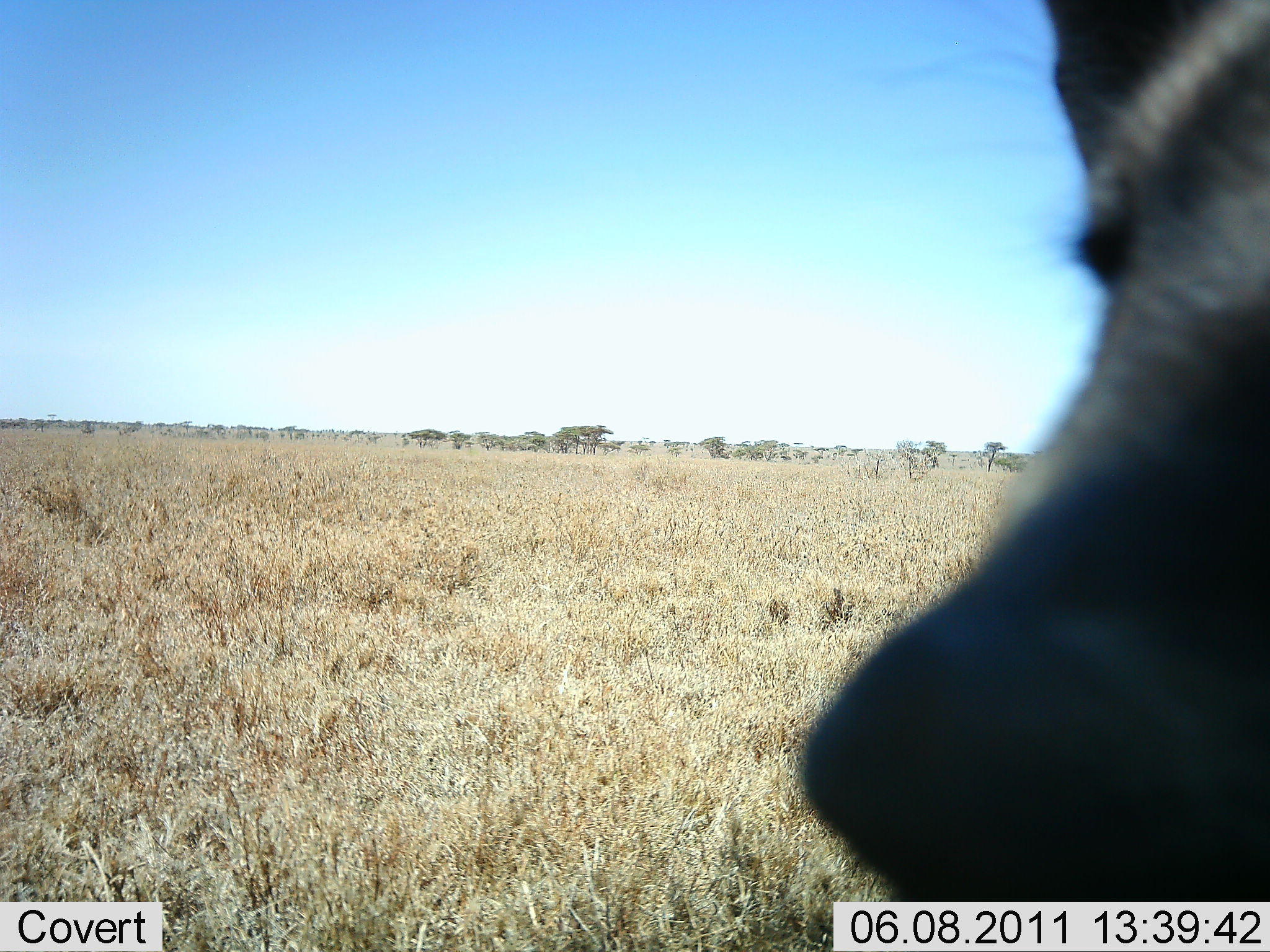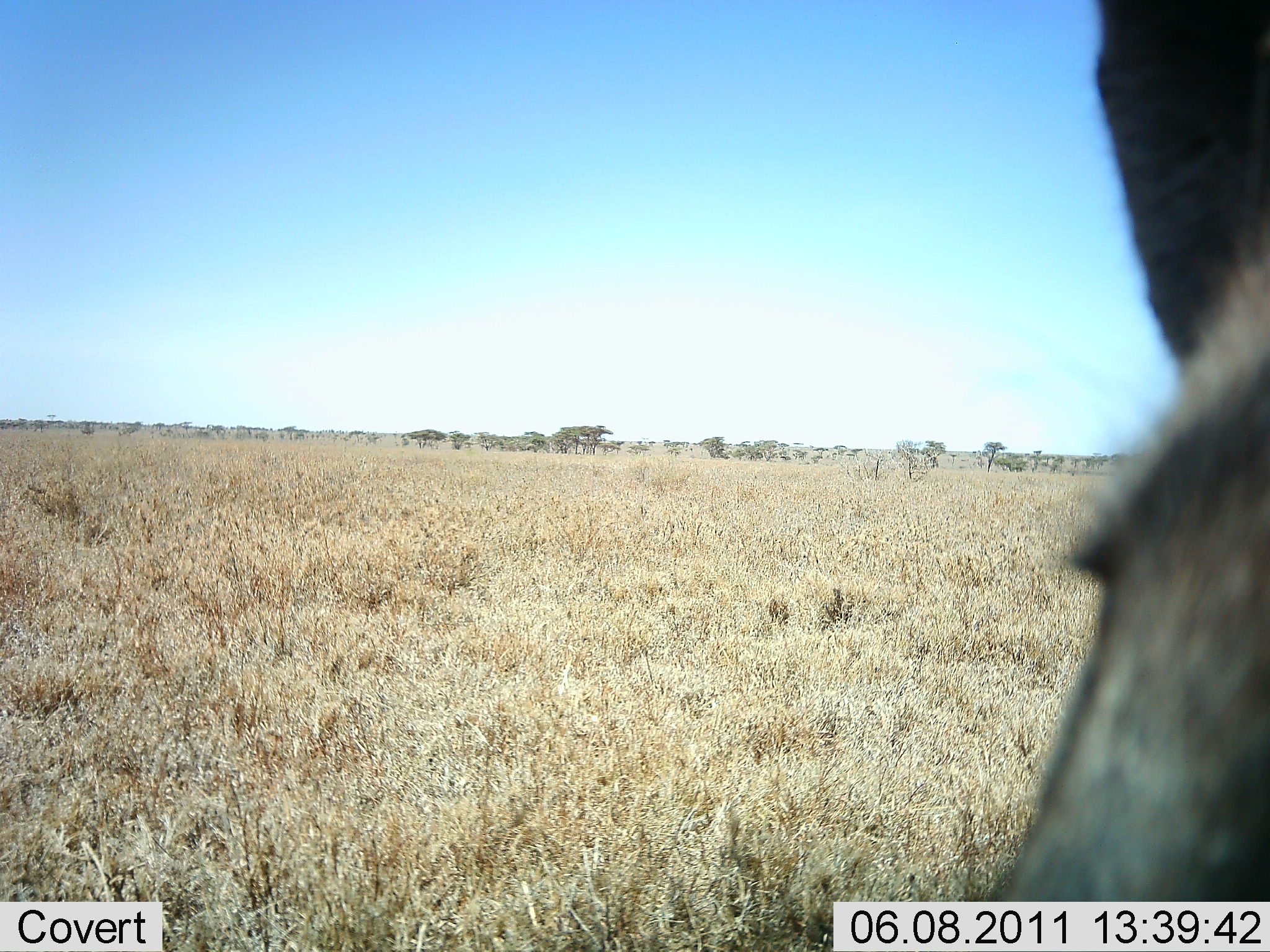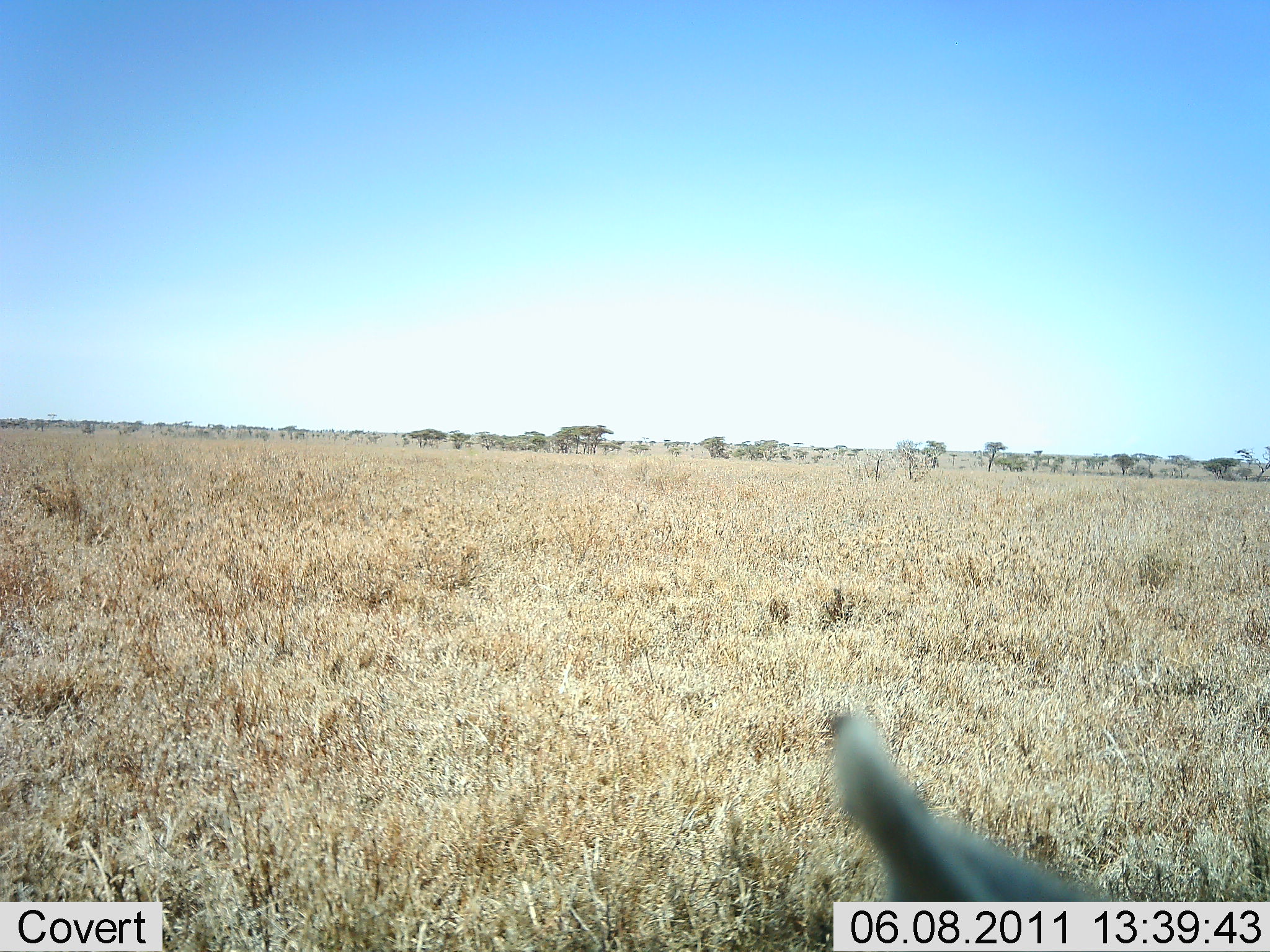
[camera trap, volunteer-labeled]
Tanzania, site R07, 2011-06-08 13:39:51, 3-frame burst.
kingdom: Animalia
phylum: Chordata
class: Mammalia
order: Carnivora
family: Hyaenidae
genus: Hyaena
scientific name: Hyaena hyaena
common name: striped hyena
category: hyenastriped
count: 1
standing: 33%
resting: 0%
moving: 33%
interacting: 33%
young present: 0%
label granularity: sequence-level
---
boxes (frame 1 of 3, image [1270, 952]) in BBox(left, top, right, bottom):
animal: BBox(796, 0, 1270, 902)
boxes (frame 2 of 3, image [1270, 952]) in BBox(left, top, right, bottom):
animal: BBox(972, 0, 1270, 904)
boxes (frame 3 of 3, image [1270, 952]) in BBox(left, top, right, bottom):
animal: BBox(824, 712, 1270, 902)